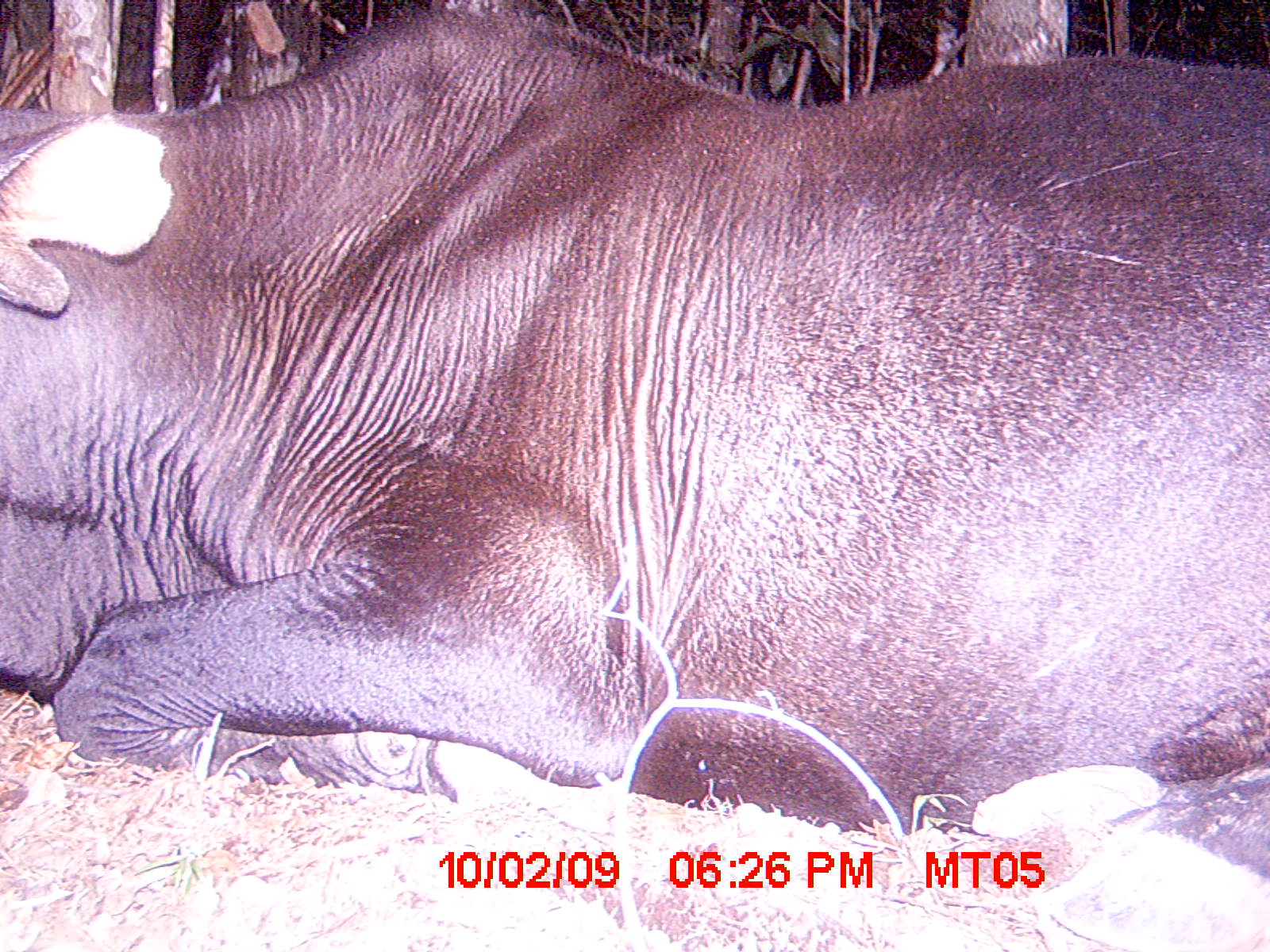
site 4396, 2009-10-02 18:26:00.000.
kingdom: Animalia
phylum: Chordata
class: Mammalia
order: Artiodactyla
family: Bovidae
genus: Bos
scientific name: Bos taurus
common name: domestic cattle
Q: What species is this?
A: Bos taurus (domestic cattle).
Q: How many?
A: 1.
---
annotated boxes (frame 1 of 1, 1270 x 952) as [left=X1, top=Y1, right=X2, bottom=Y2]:
bos taurus: [left=0, top=0, right=1270, bottom=952]